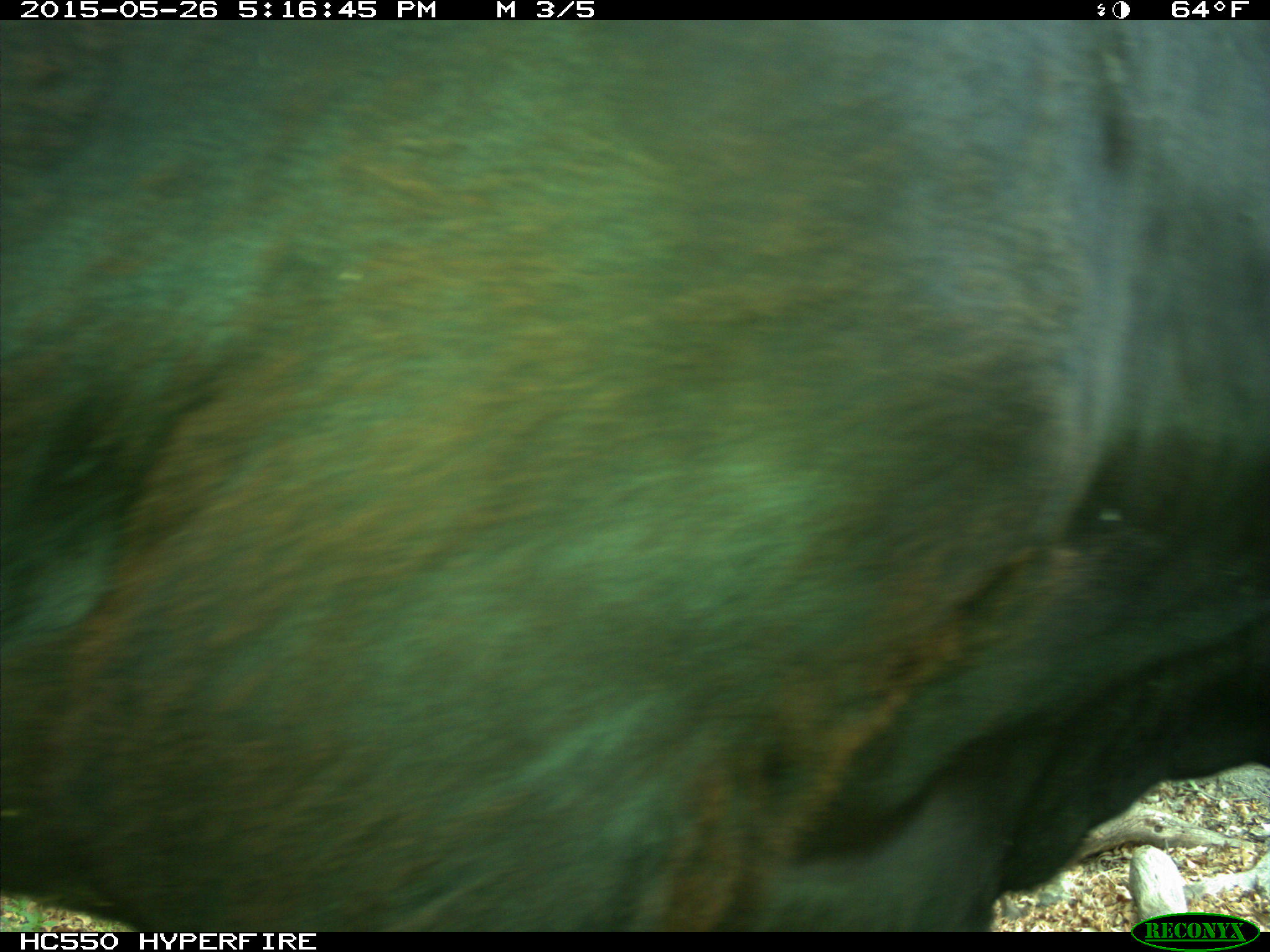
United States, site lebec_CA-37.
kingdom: Animalia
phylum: Chordata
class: Mammalia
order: Artiodactyla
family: Bovidae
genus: Bos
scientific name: Bos taurus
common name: domestic cow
Bos taurus (domestic cow).